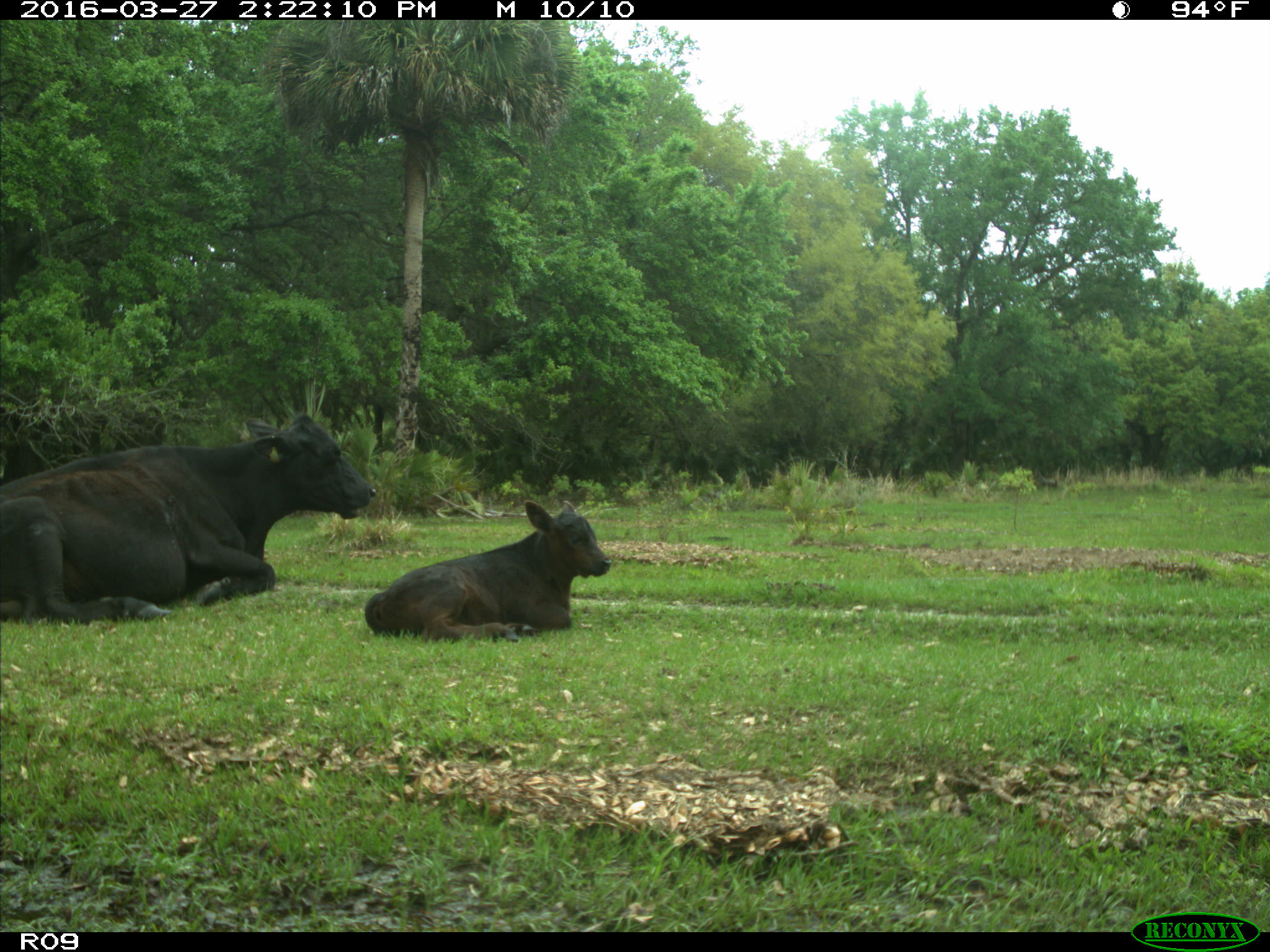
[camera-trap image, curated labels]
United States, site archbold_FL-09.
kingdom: Animalia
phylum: Chordata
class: Mammalia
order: Artiodactyla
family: Bovidae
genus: Bos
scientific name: Bos taurus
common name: domestic cow